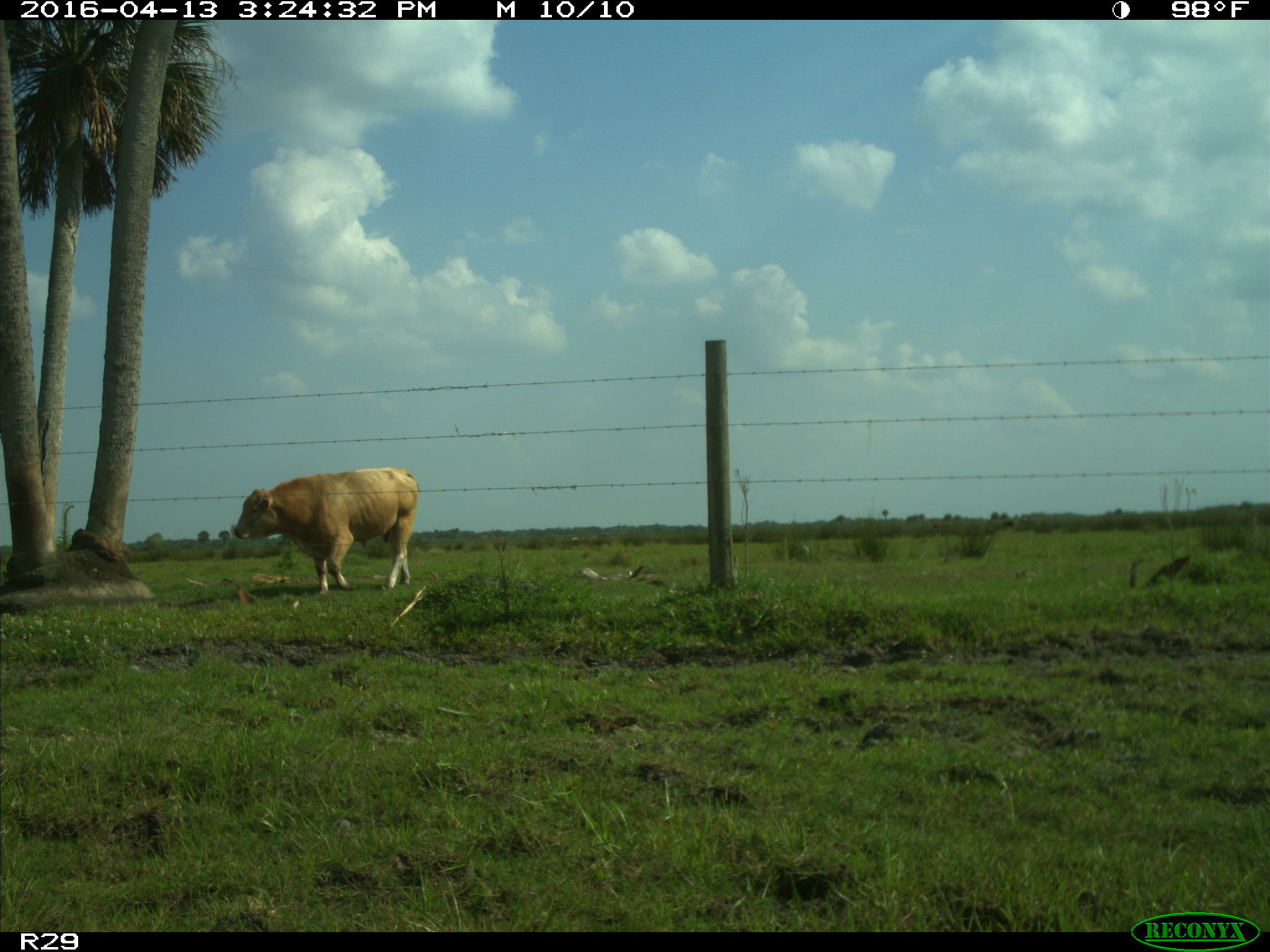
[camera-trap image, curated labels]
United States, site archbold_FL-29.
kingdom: Animalia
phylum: Chordata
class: Mammalia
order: Artiodactyla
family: Bovidae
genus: Bos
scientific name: Bos taurus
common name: domestic cow